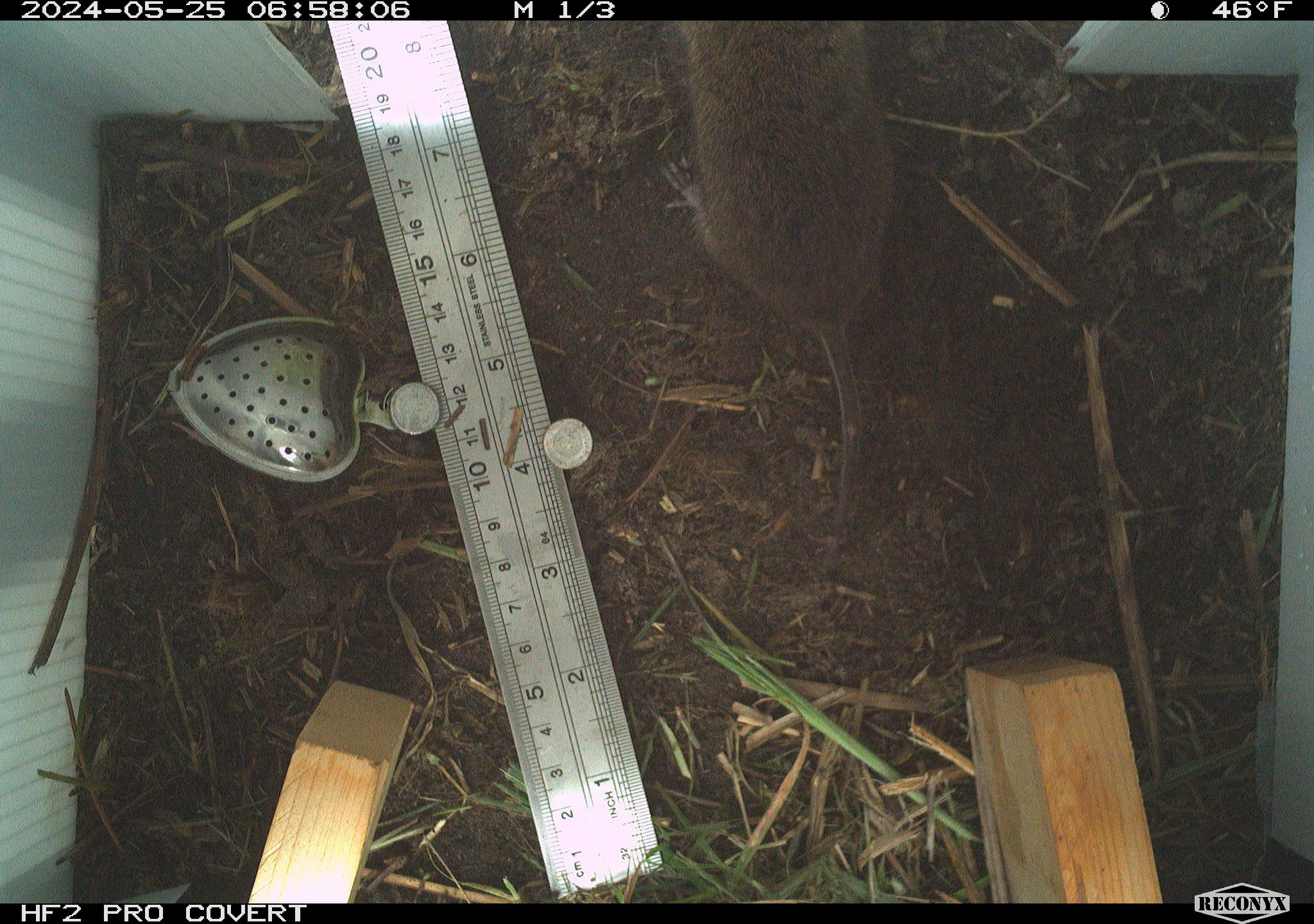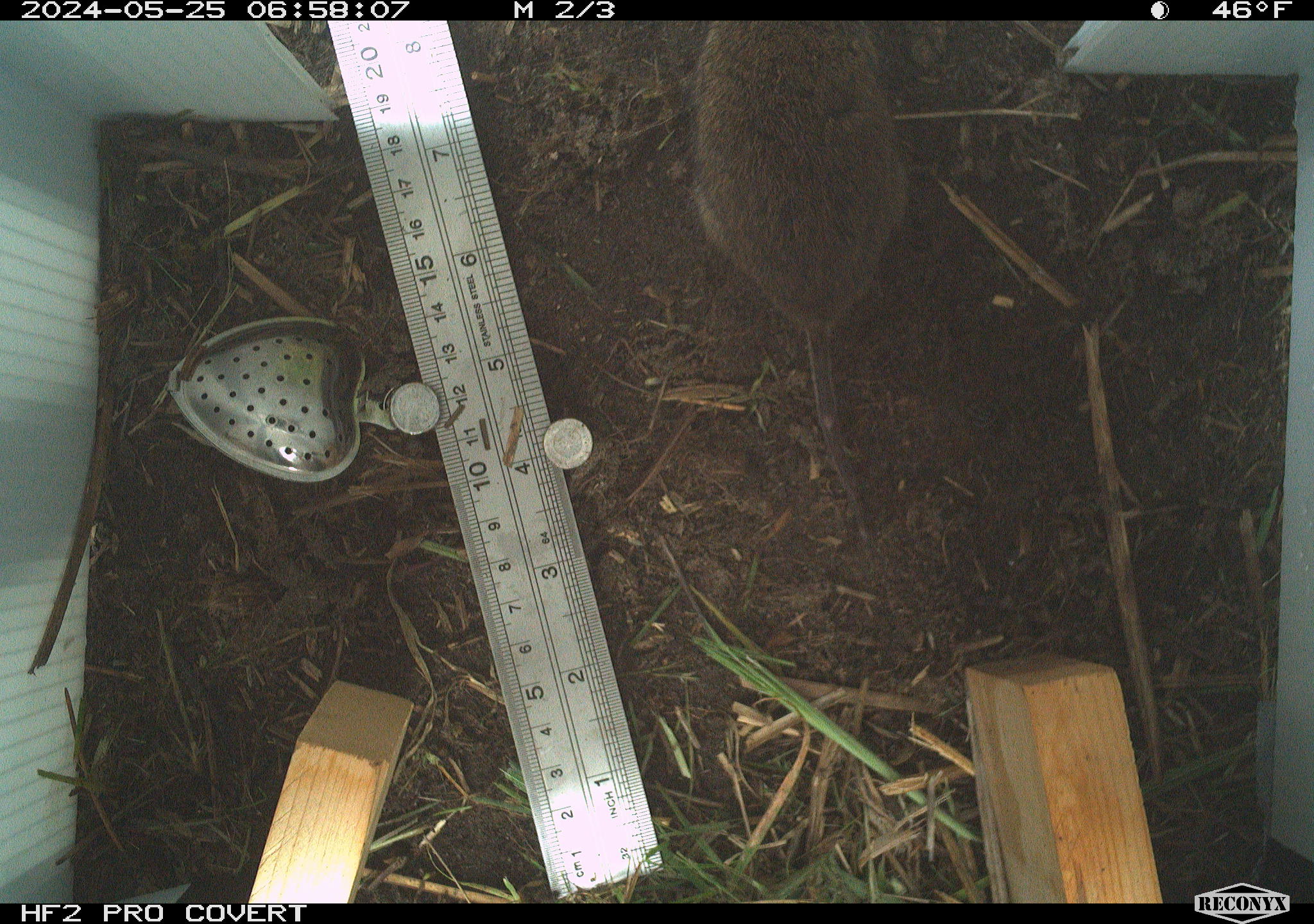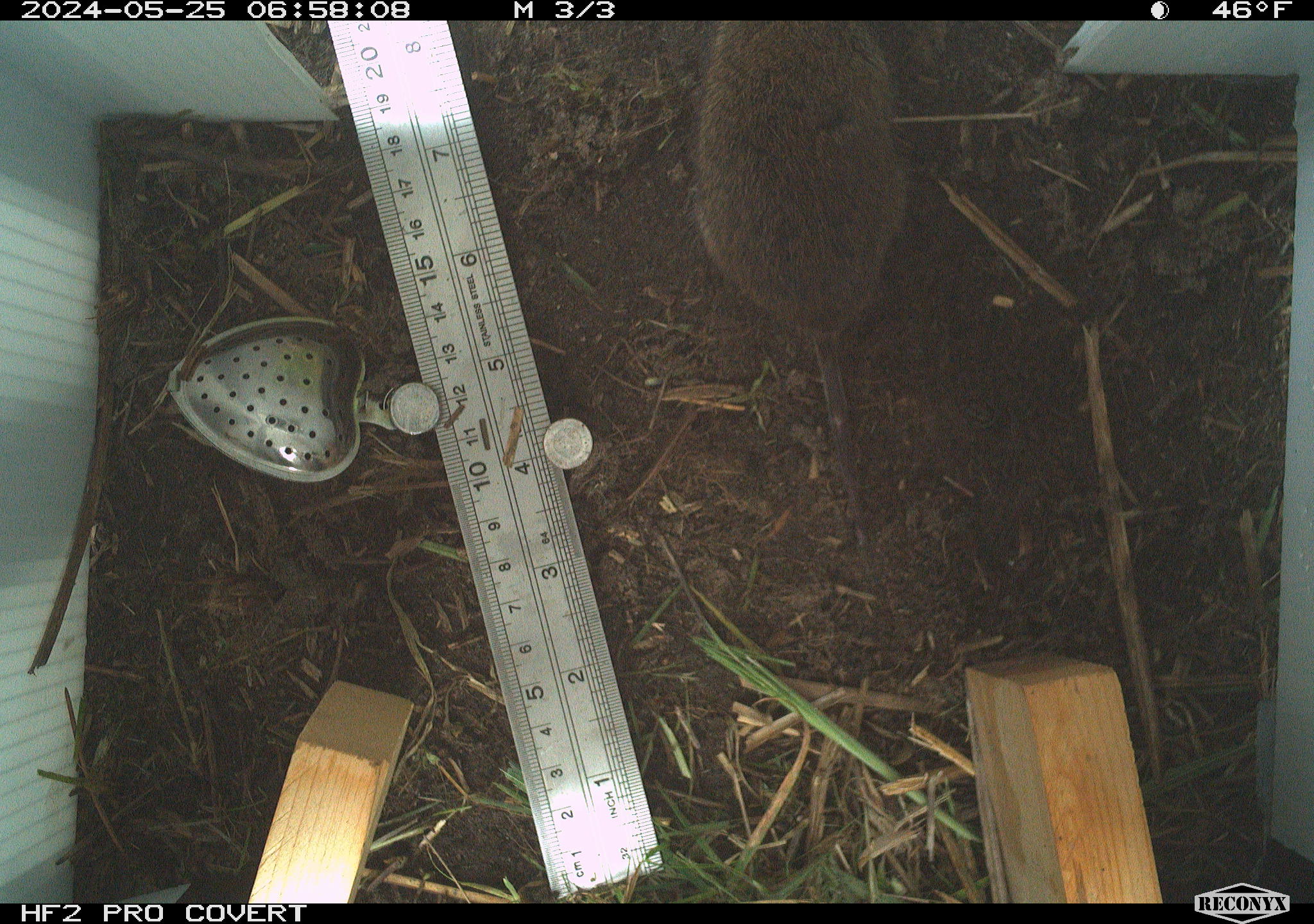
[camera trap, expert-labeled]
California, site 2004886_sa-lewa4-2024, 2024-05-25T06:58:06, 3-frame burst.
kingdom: Animalia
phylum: Chordata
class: Mammalia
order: Rodentia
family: Cricetidae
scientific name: Cricetidae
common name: hamsters, voles, lemmings, and allies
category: cricetidae family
Cricetidae family (hamsters, voles, lemmings, and allies) (Cricetidae).